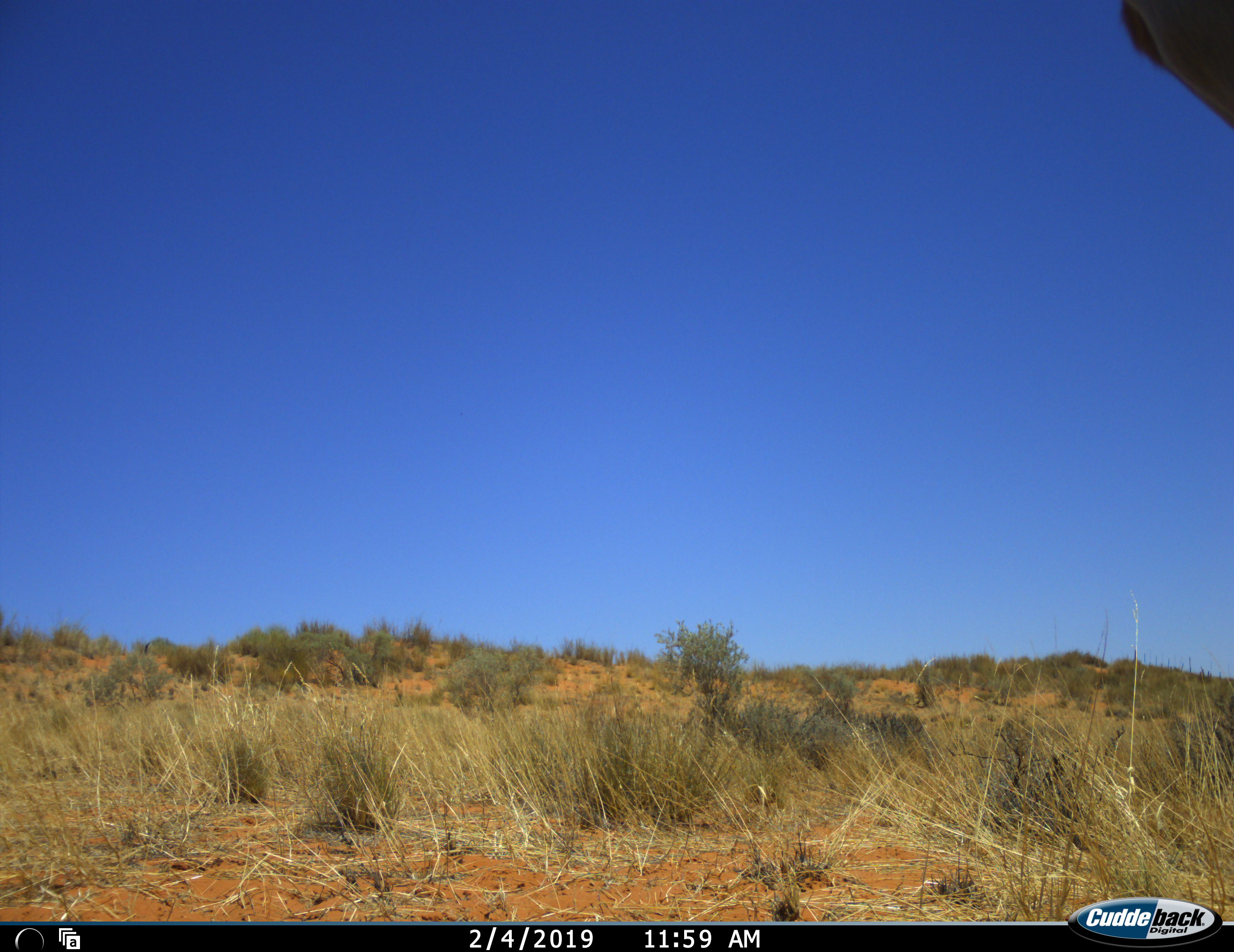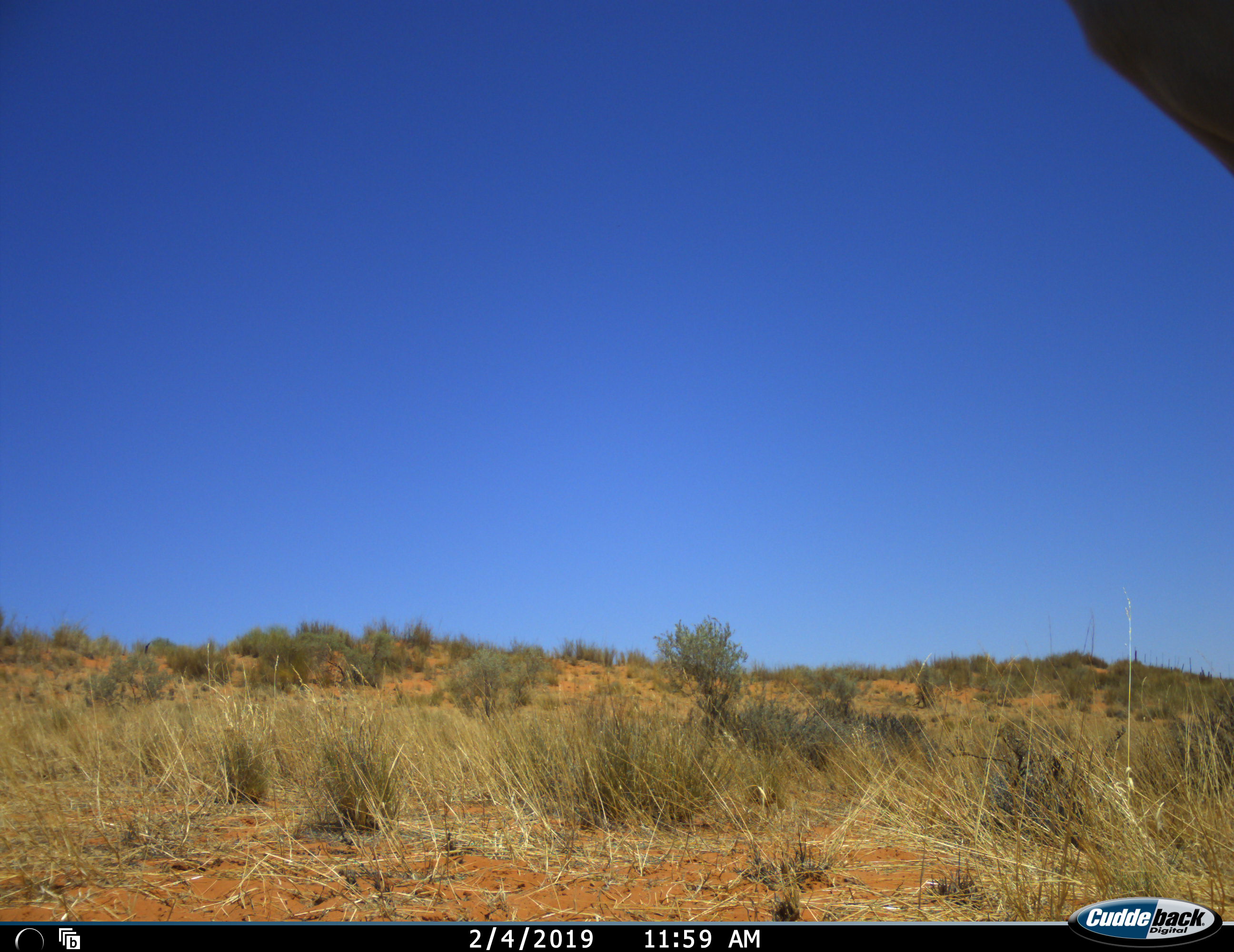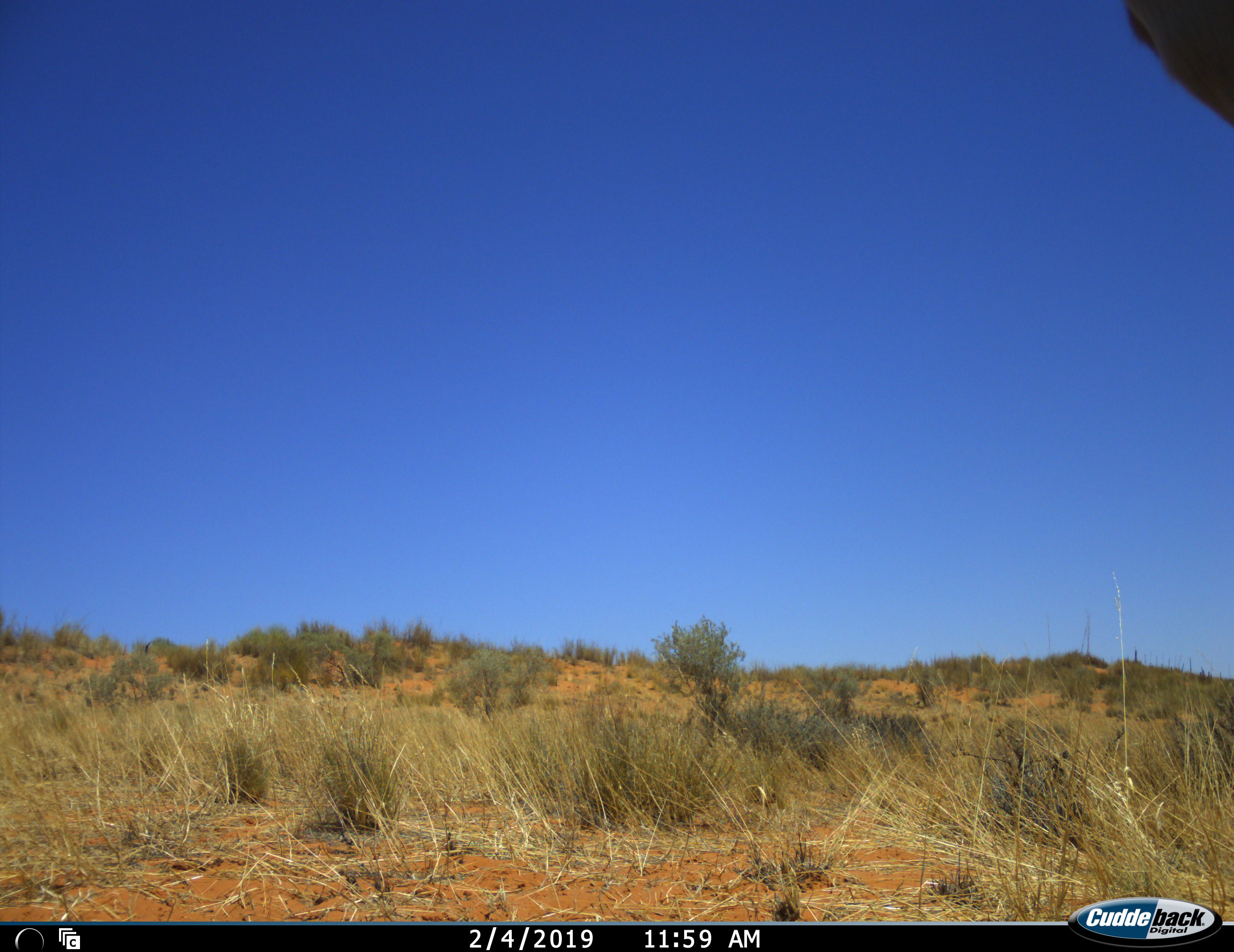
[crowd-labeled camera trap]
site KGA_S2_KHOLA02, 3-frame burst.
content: unidentified animal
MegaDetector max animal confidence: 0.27